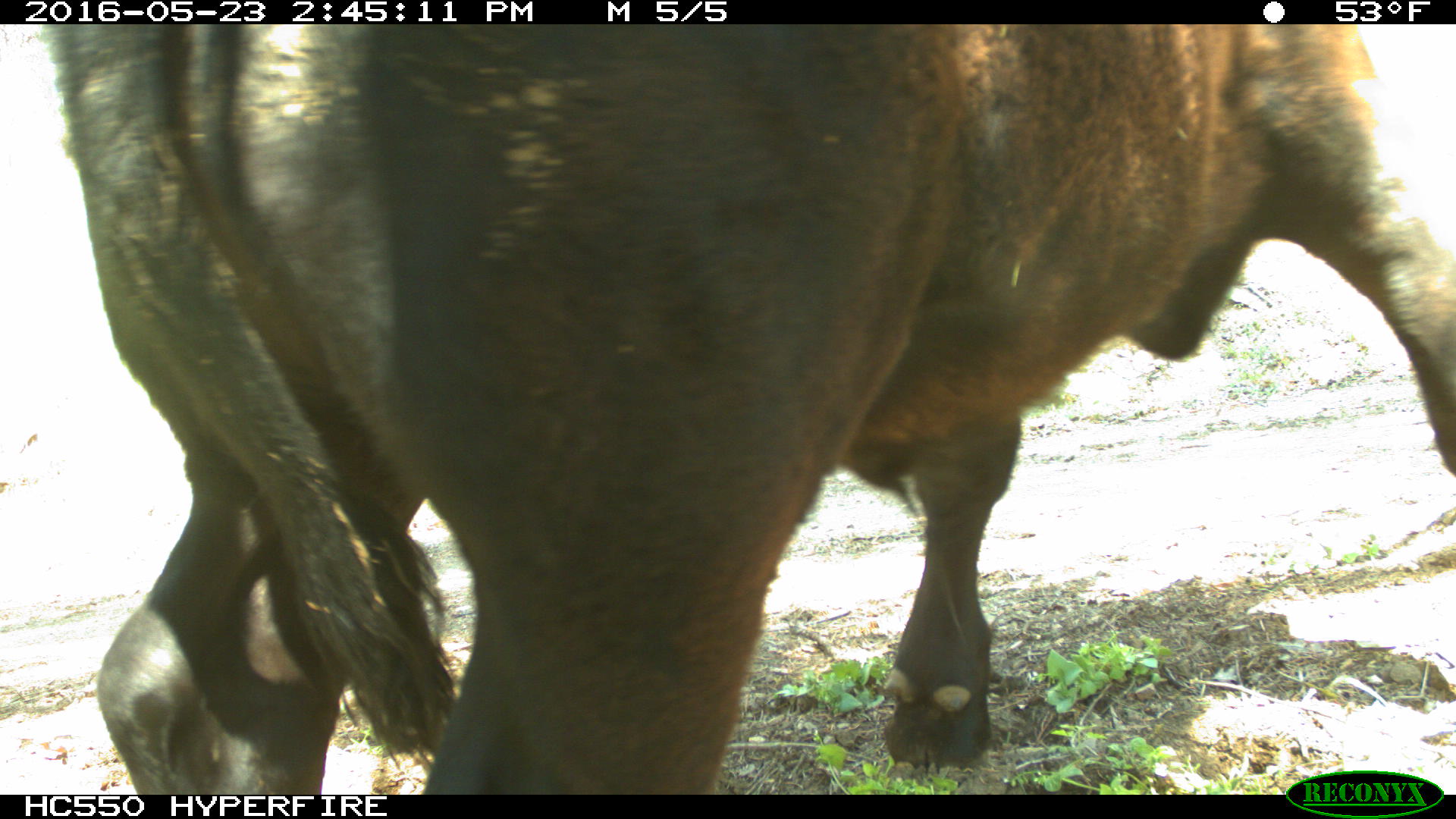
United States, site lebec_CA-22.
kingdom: Animalia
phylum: Chordata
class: Mammalia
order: Artiodactyla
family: Bovidae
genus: Bos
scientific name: Bos taurus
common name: domestic cow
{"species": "Bos taurus (domestic cow)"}